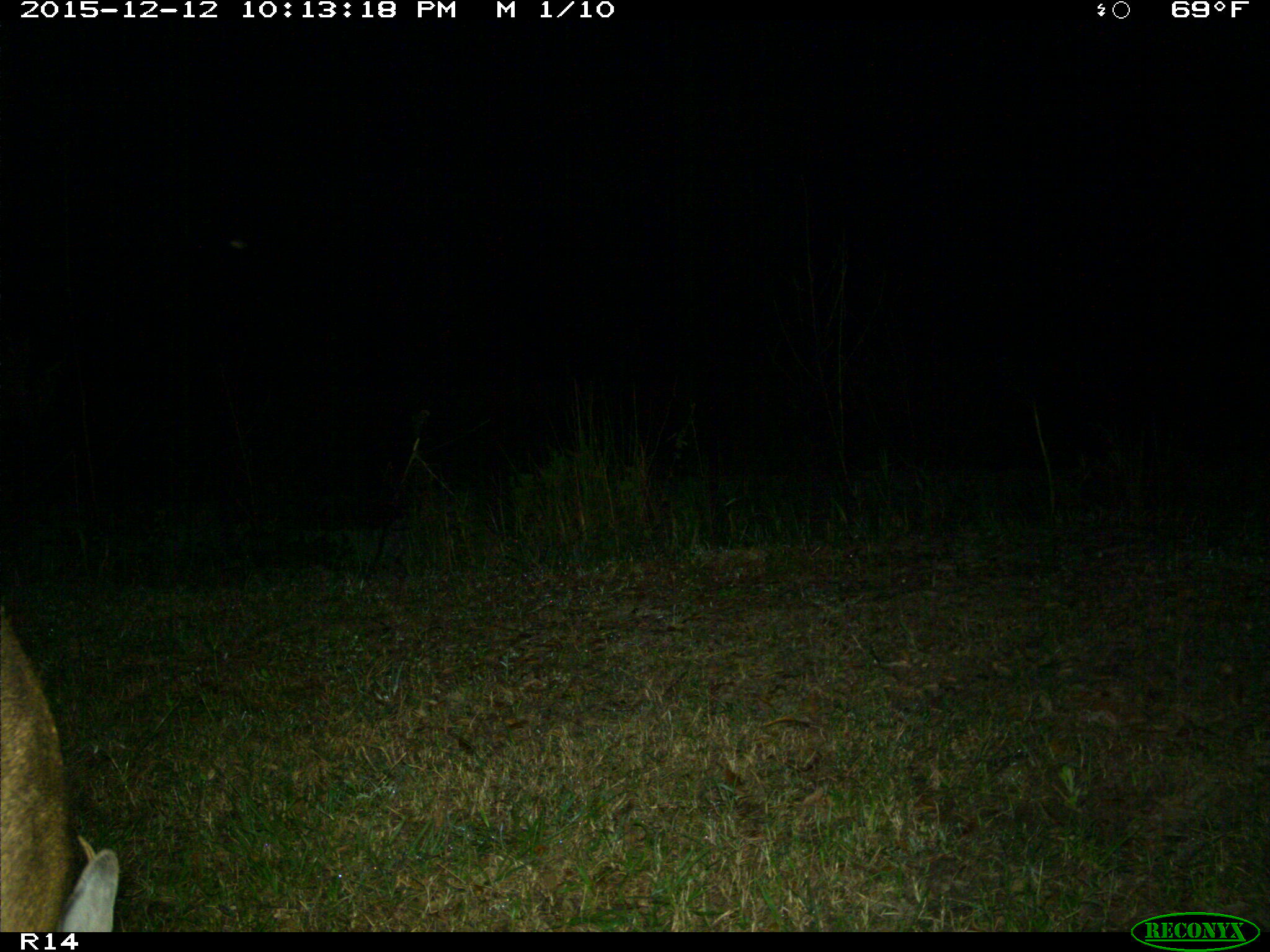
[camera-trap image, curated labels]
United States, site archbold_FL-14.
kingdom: Animalia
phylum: Chordata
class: Mammalia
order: Artiodactyla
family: Cervidae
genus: Odocoileus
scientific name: Odocoileus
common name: deer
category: unidentified deer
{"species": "unidentified deer (deer) (Odocoileus)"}